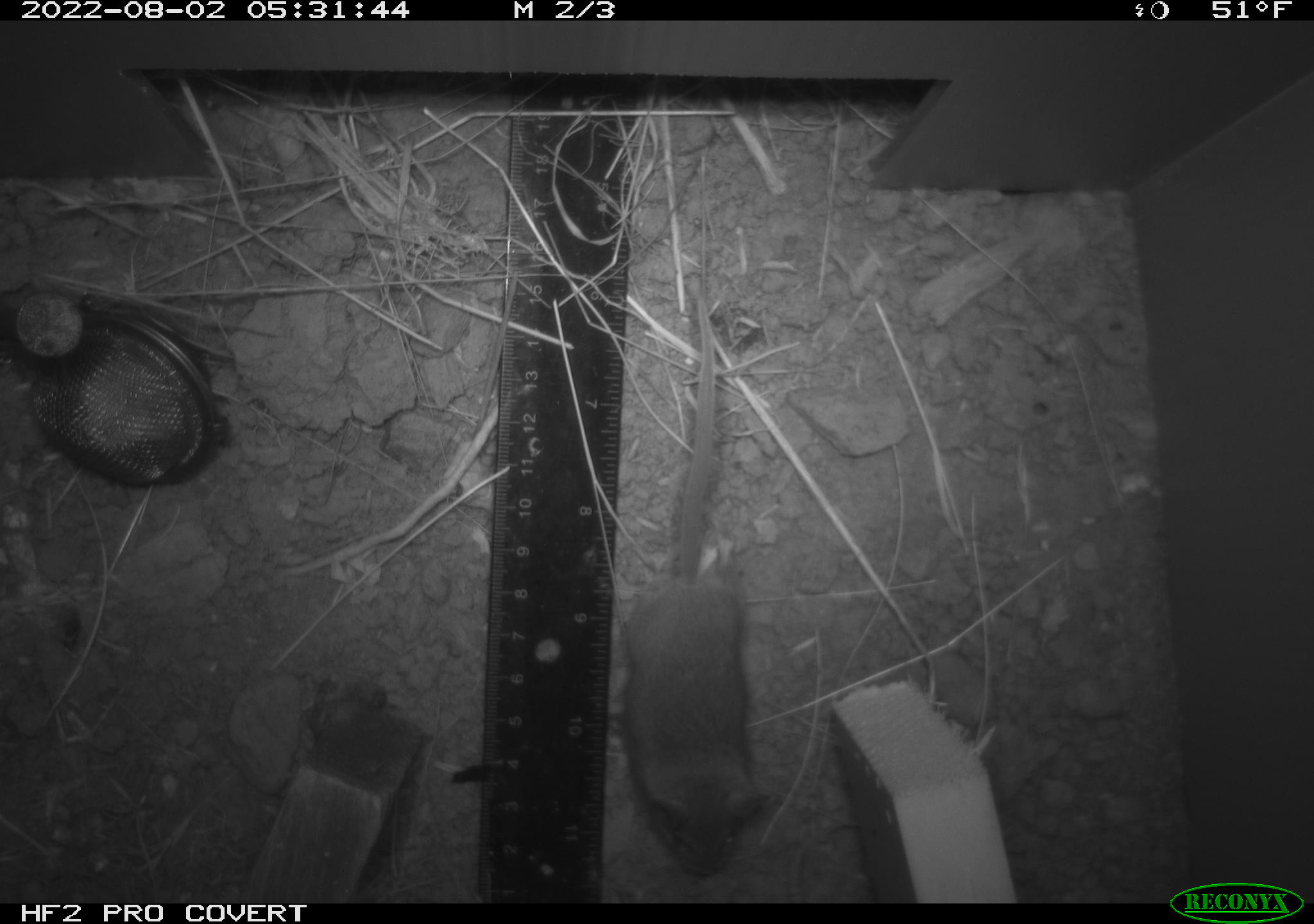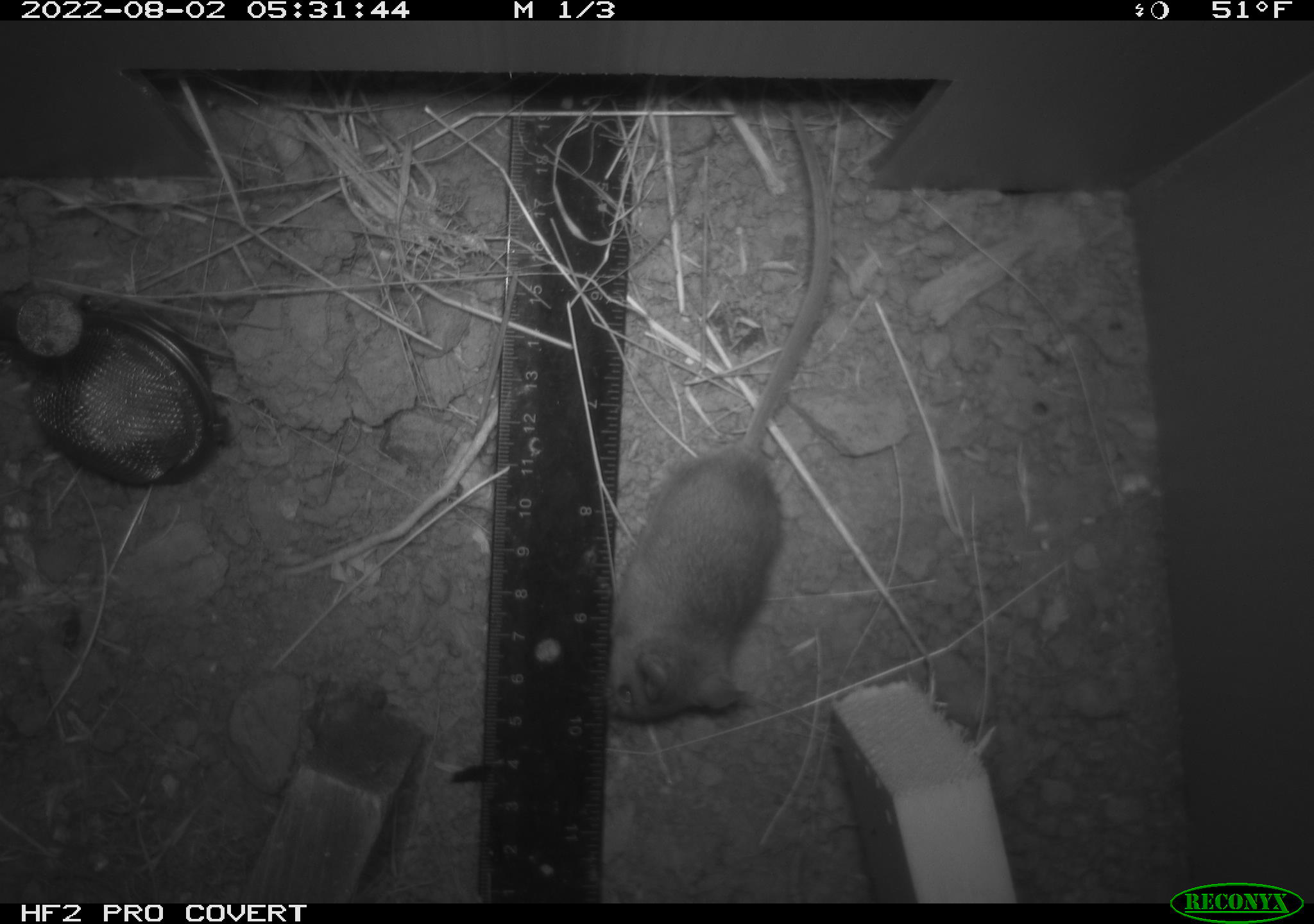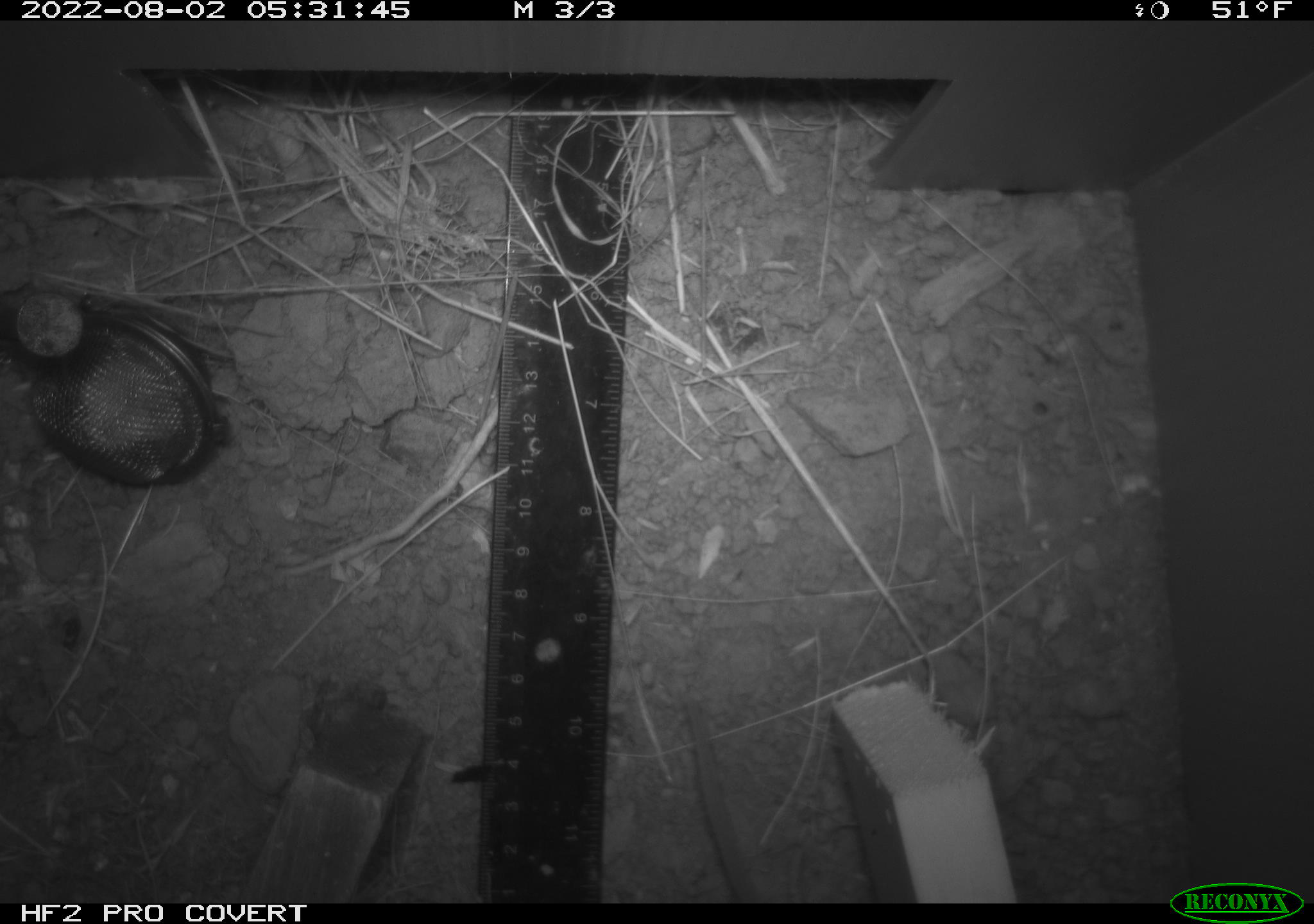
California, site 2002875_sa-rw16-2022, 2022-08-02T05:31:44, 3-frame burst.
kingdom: Animalia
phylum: Chordata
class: Mammalia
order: Rodentia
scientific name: Rodentia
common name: mouse species